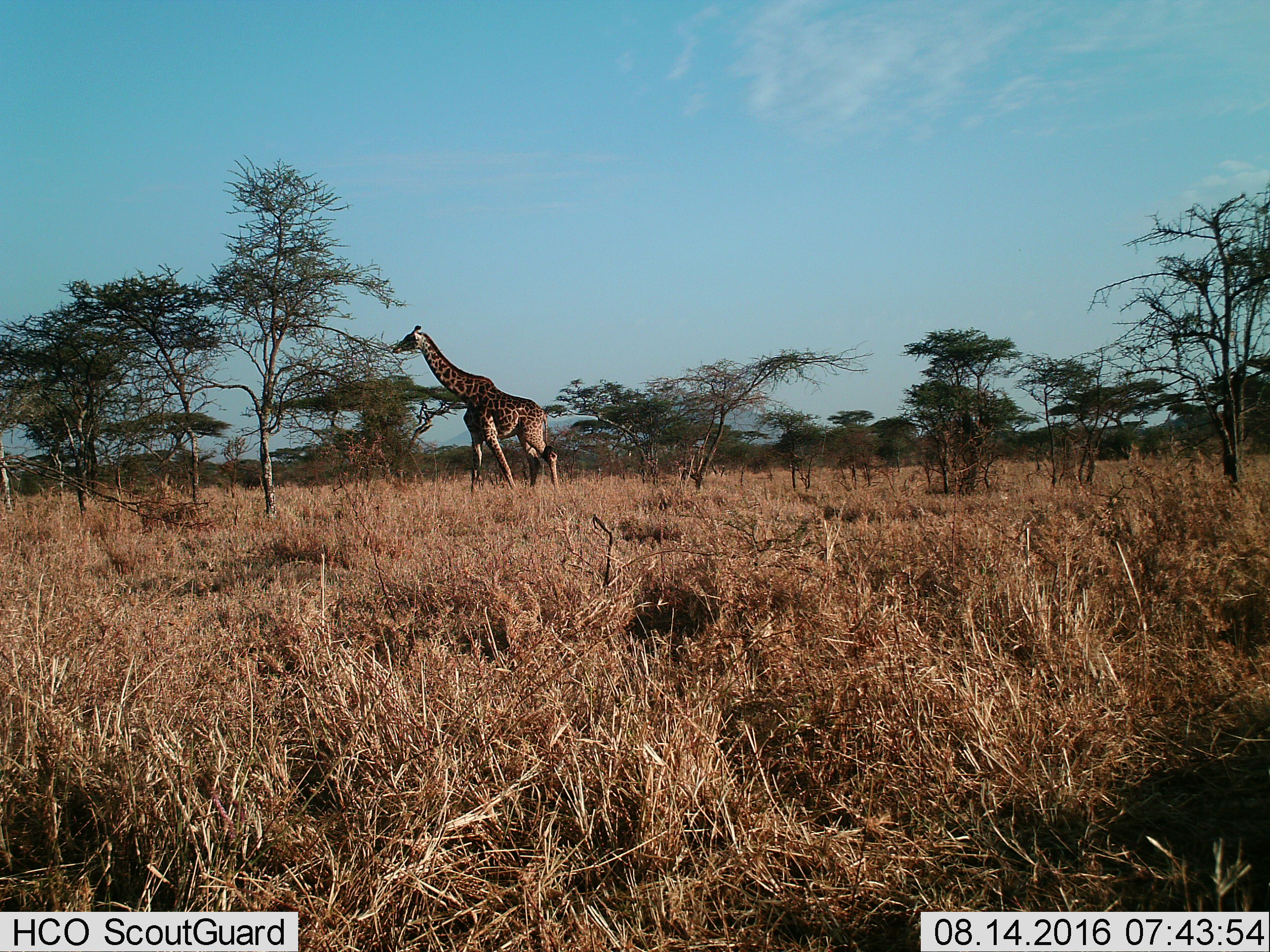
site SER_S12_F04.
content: unidentified animal